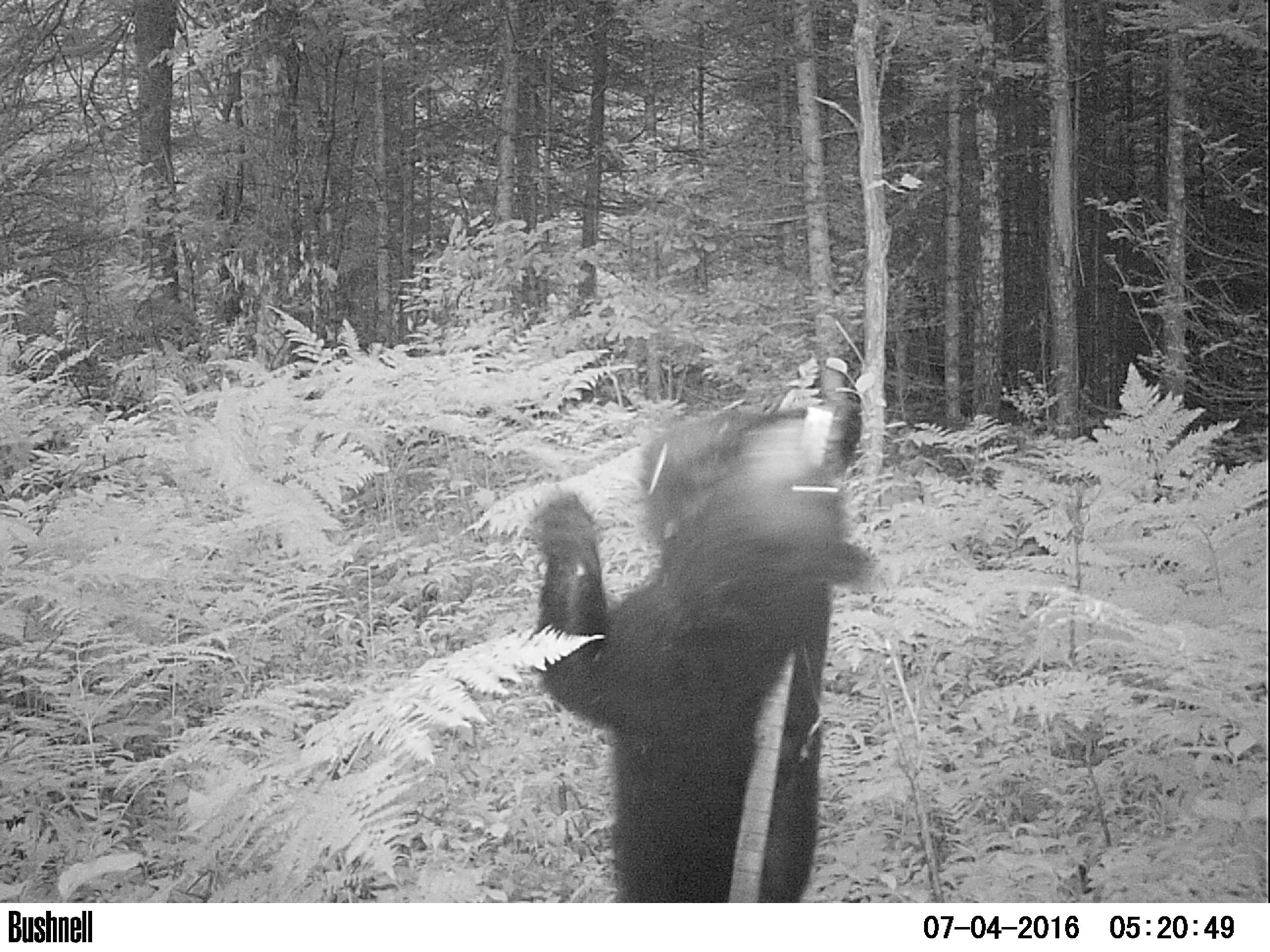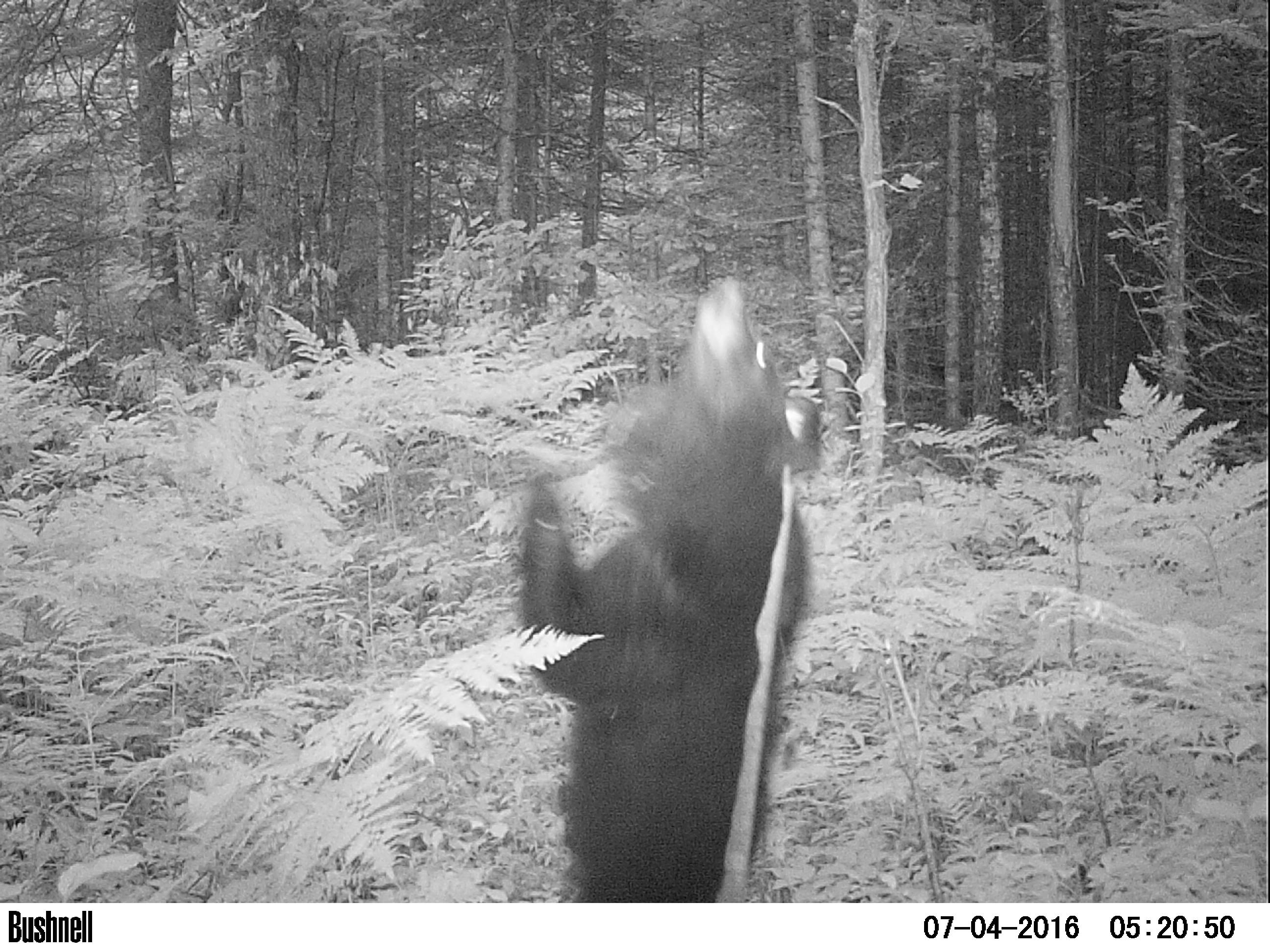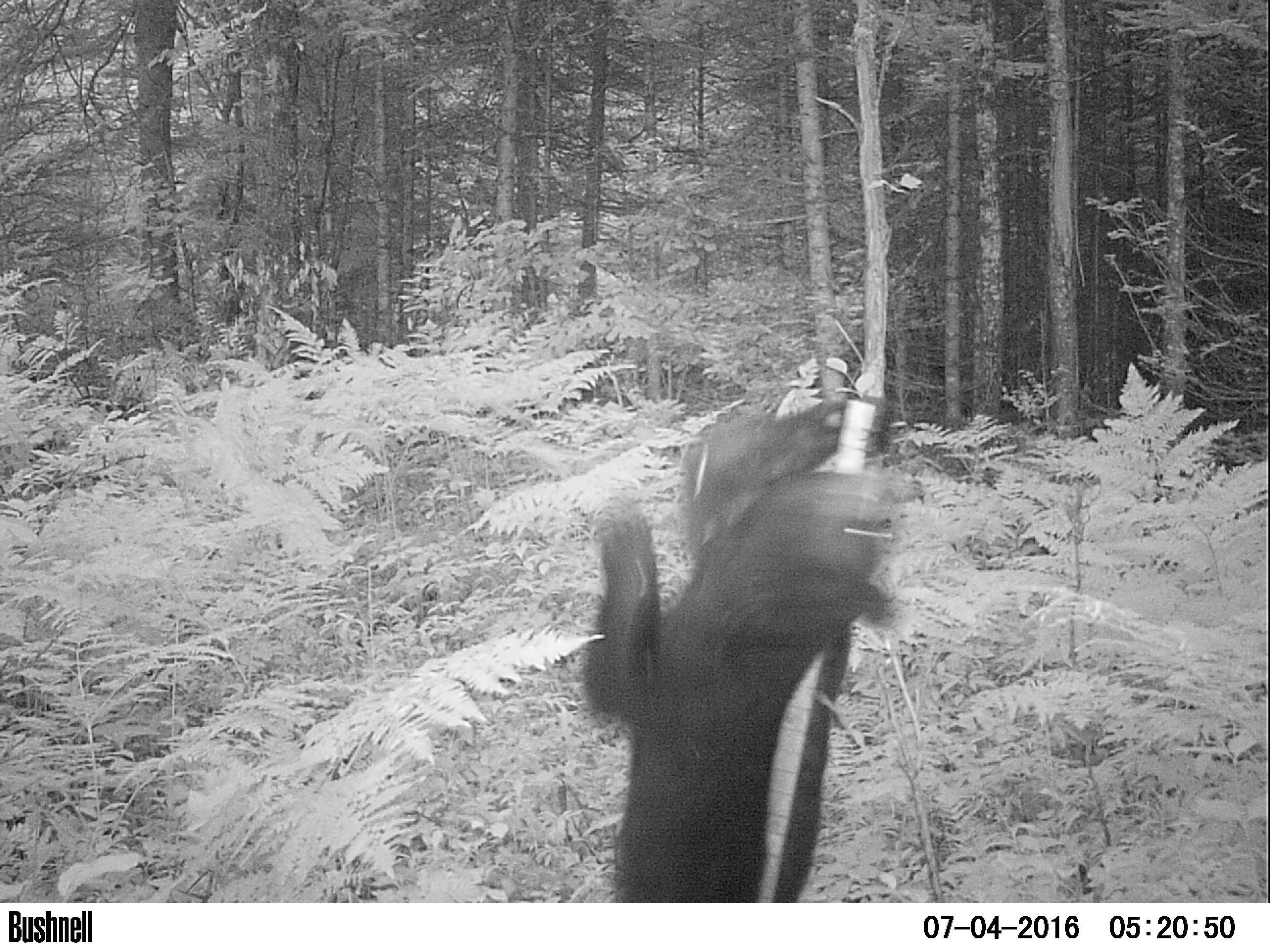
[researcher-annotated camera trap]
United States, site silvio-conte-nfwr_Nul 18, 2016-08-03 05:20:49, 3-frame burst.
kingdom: Animalia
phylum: Chordata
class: Mammalia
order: Carnivora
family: Ursidae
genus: Ursus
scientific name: Ursus americanus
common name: black bear